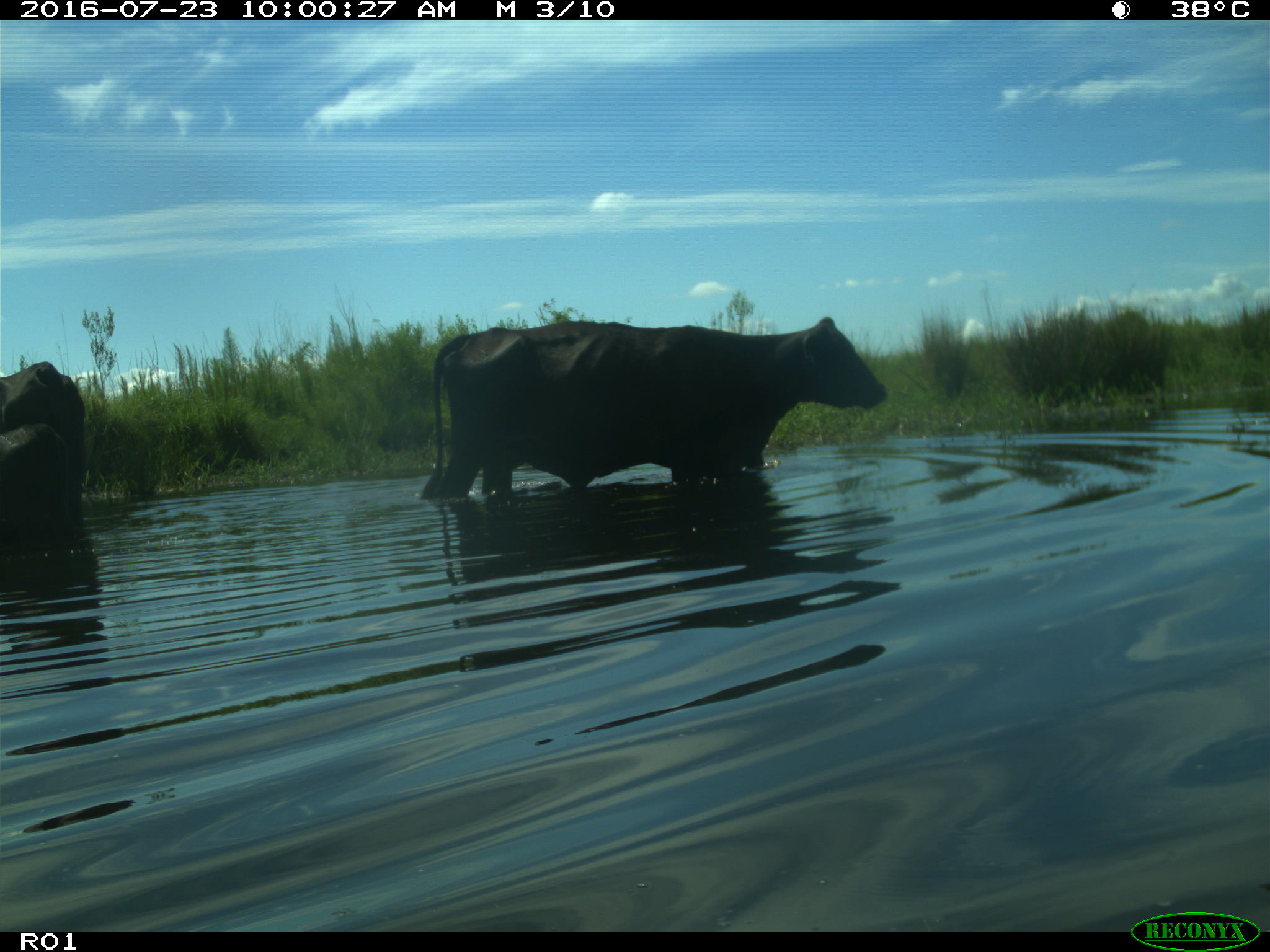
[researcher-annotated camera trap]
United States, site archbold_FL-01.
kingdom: Animalia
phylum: Chordata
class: Mammalia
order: Artiodactyla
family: Bovidae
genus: Bos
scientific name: Bos taurus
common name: domestic cow